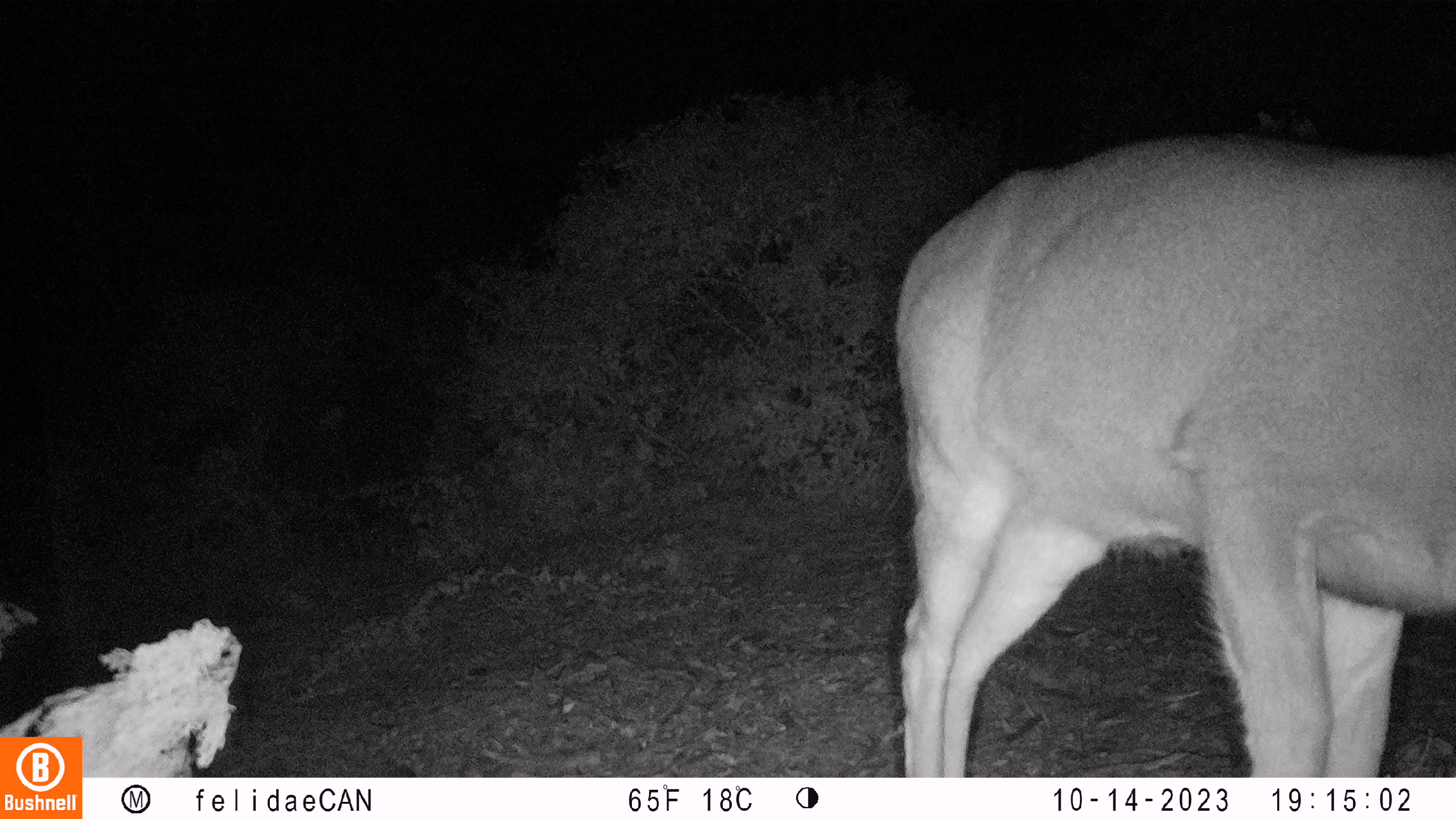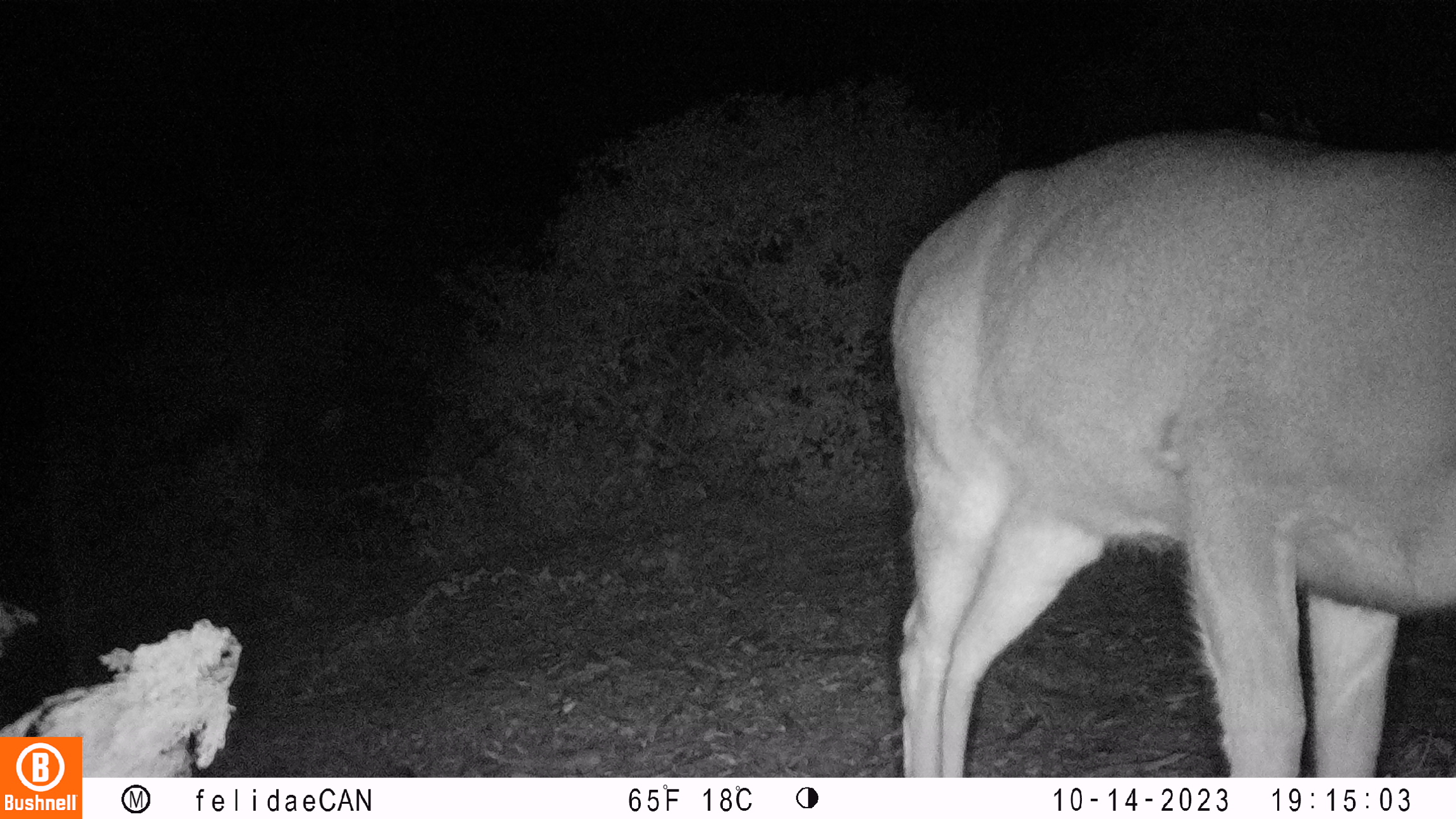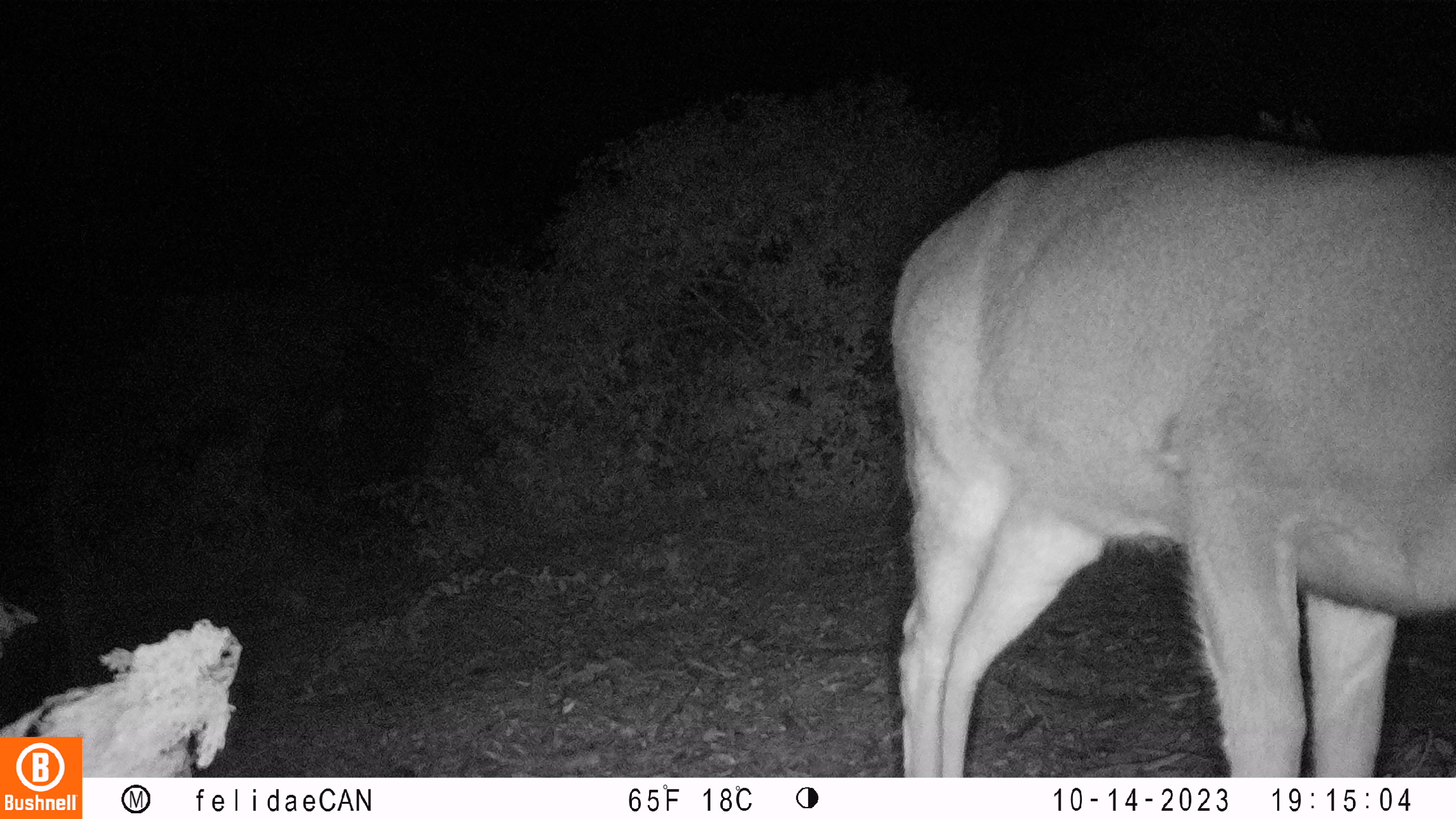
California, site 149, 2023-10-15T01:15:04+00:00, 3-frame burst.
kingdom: Animalia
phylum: Chordata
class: Mammalia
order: Artiodactyla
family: Cervidae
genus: Odocoileus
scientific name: Odocoileus hemionus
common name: mule deer